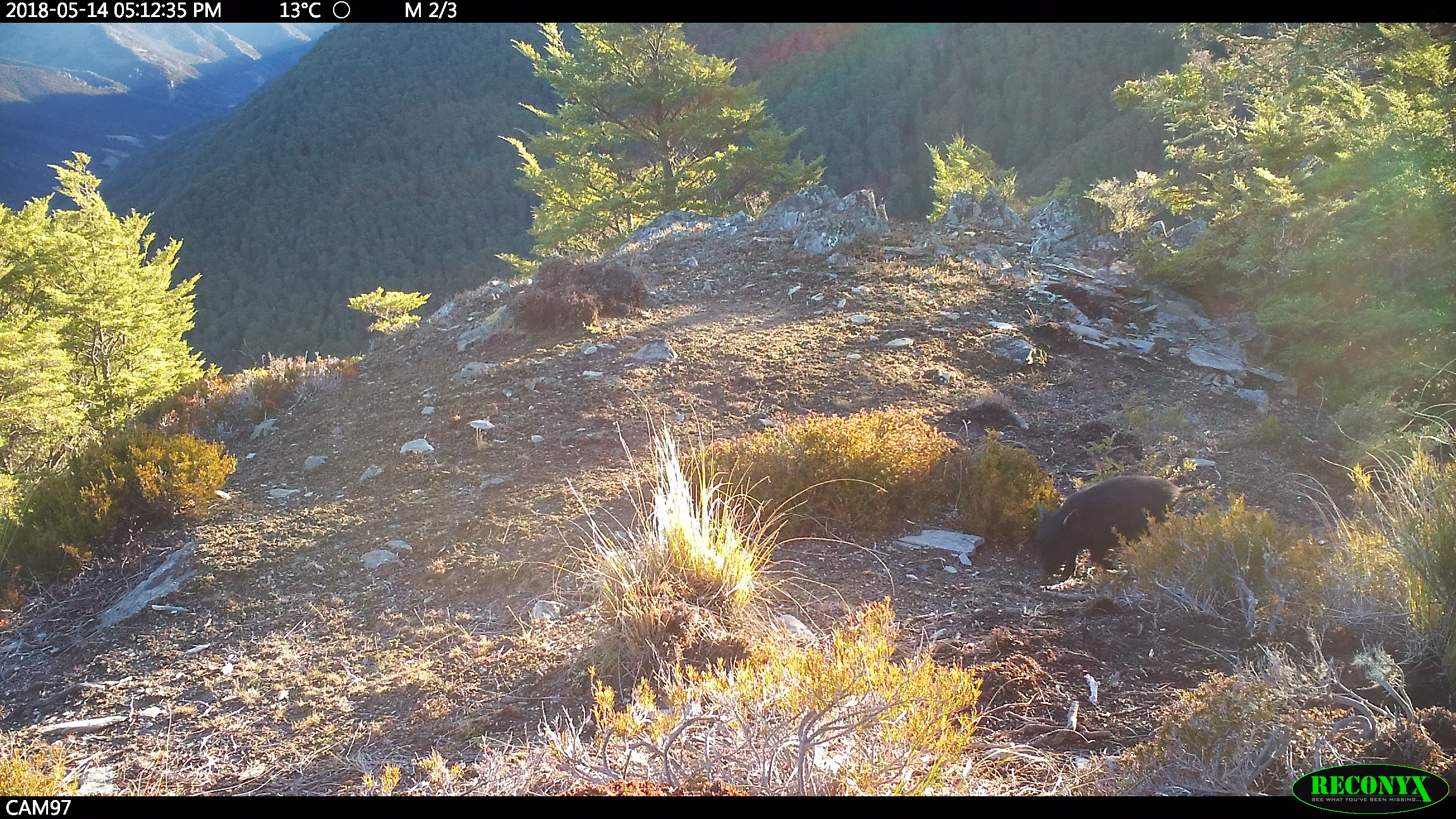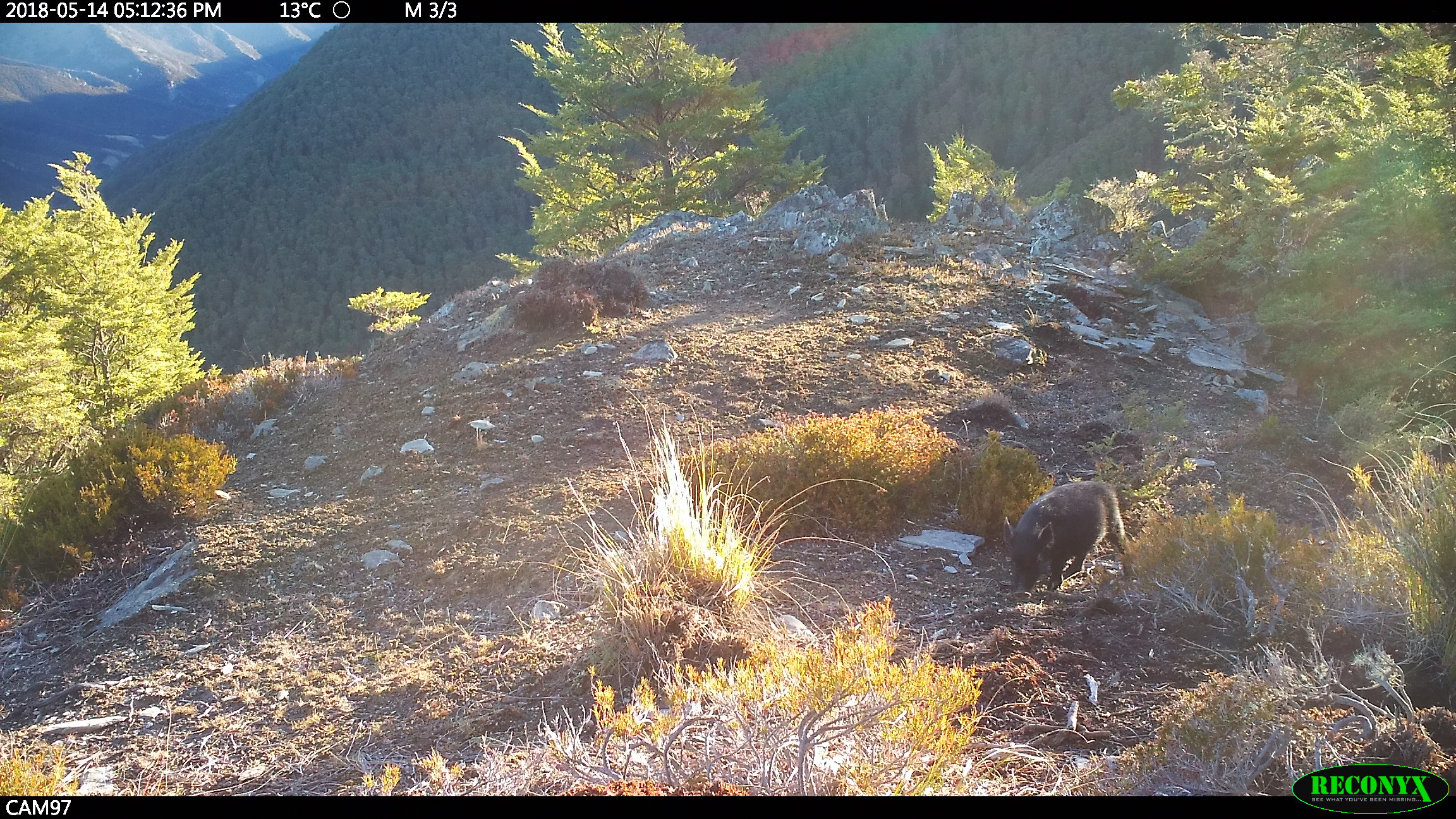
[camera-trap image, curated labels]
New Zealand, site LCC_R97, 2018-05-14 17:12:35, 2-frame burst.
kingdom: Animalia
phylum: Chordata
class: Mammalia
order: Artiodactyla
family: Suidae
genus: Sus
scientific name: Sus scrofa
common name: pig